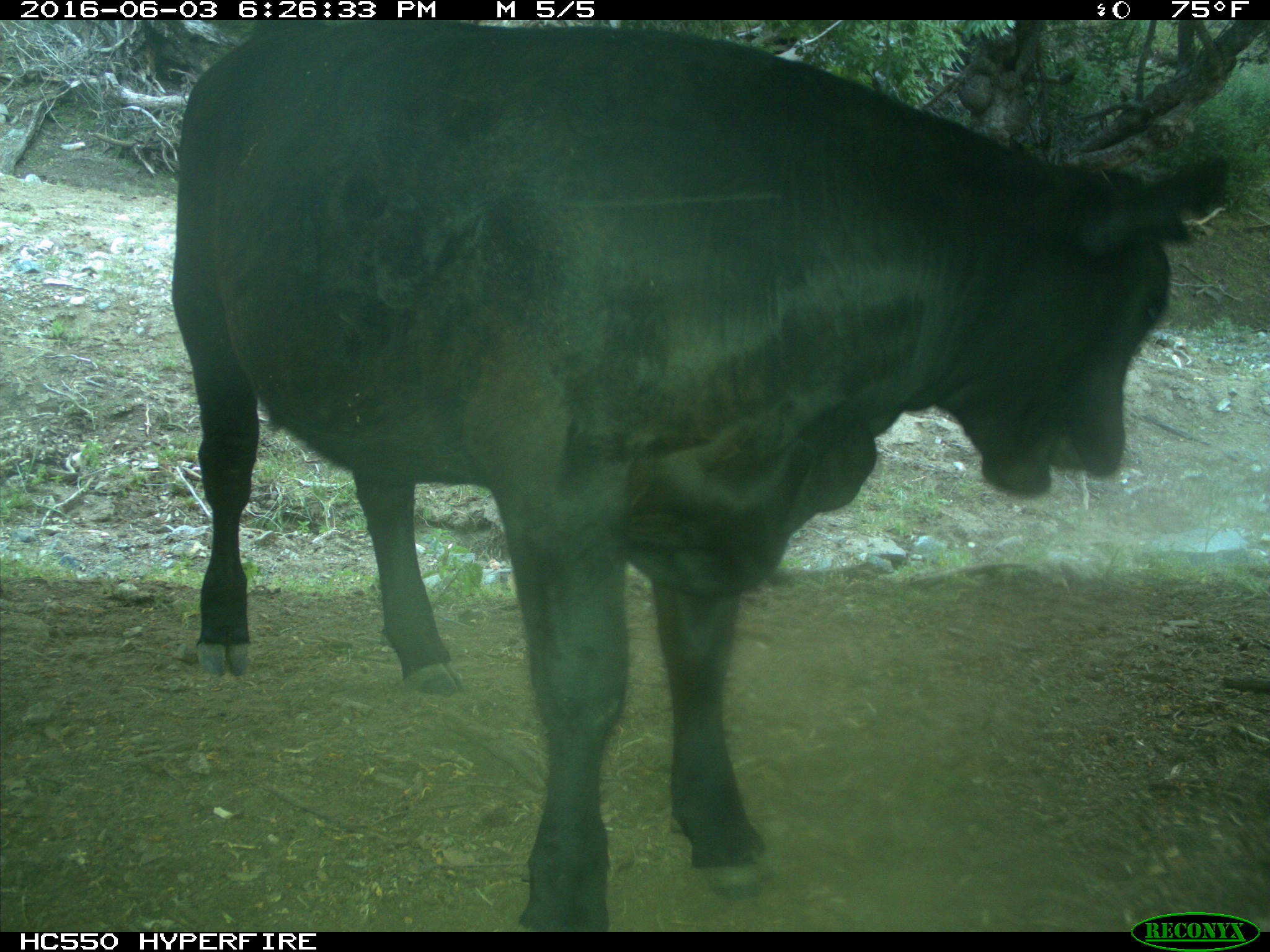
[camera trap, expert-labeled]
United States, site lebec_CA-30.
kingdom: Animalia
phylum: Chordata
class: Mammalia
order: Artiodactyla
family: Bovidae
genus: Bos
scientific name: Bos taurus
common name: domestic cow